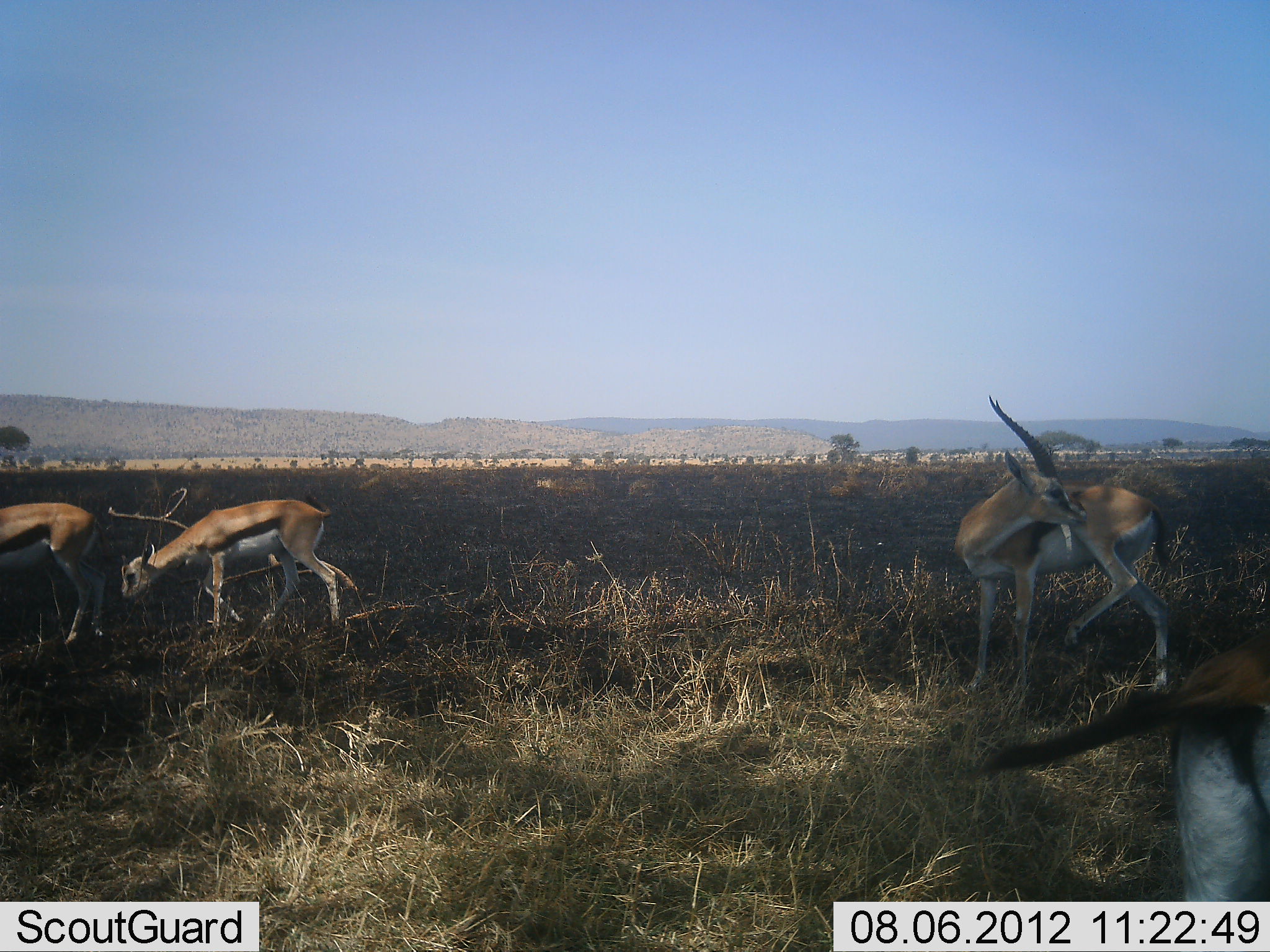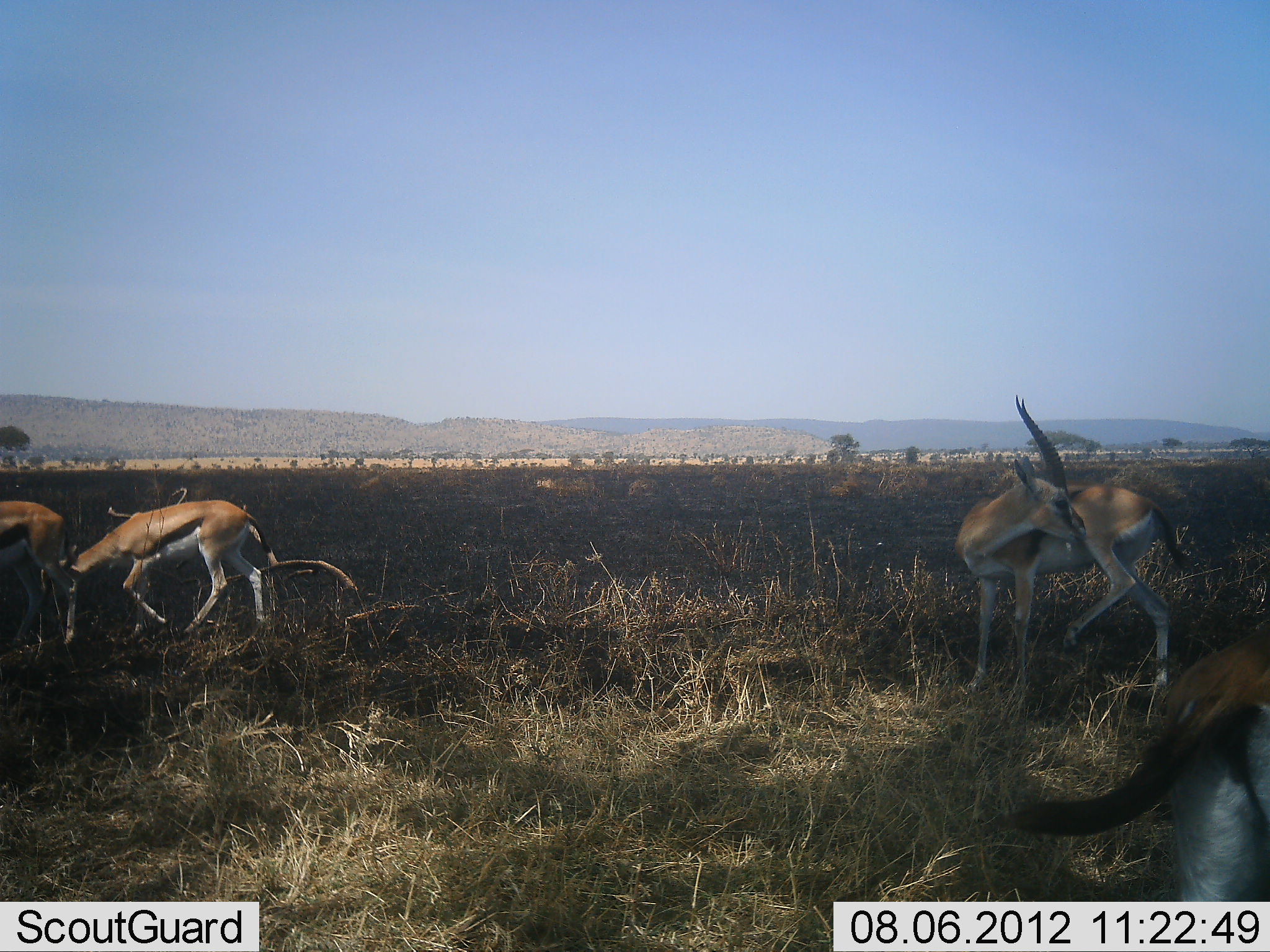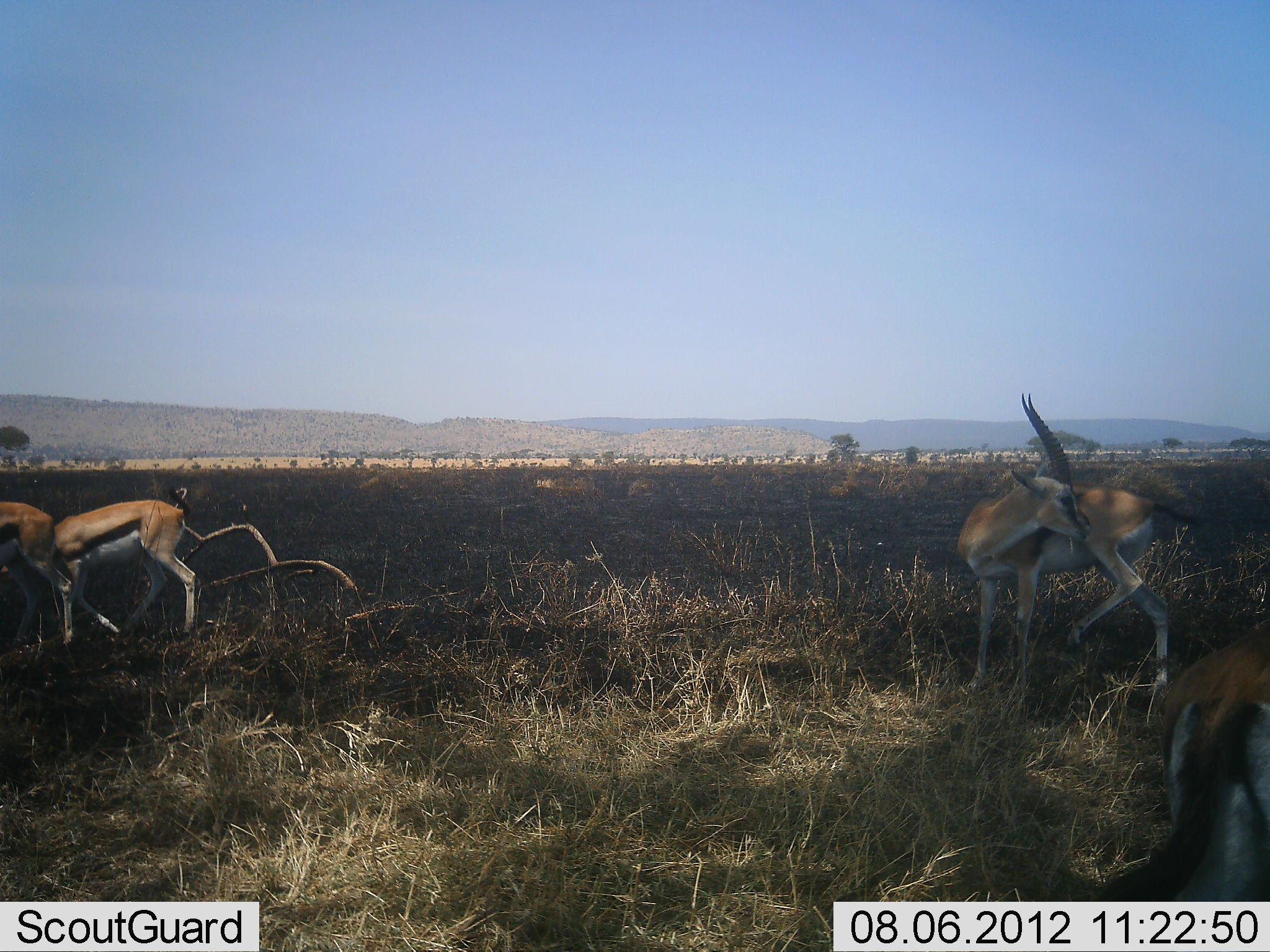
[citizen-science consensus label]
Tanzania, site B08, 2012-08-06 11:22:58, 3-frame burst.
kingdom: Animalia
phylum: Chordata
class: Mammalia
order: Artiodactyla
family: Bovidae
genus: Eudorcas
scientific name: Eudorcas thomsonii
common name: thomson's gazelle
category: gazellethomsons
Gazellethomsons (thomson's gazelle) (Eudorcas thomsonii), count 4. Behavior (volunteer vote fractions): standing 80%, resting 0%, moving 80%, interacting 10%. Young present (vote fraction): 0%. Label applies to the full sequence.